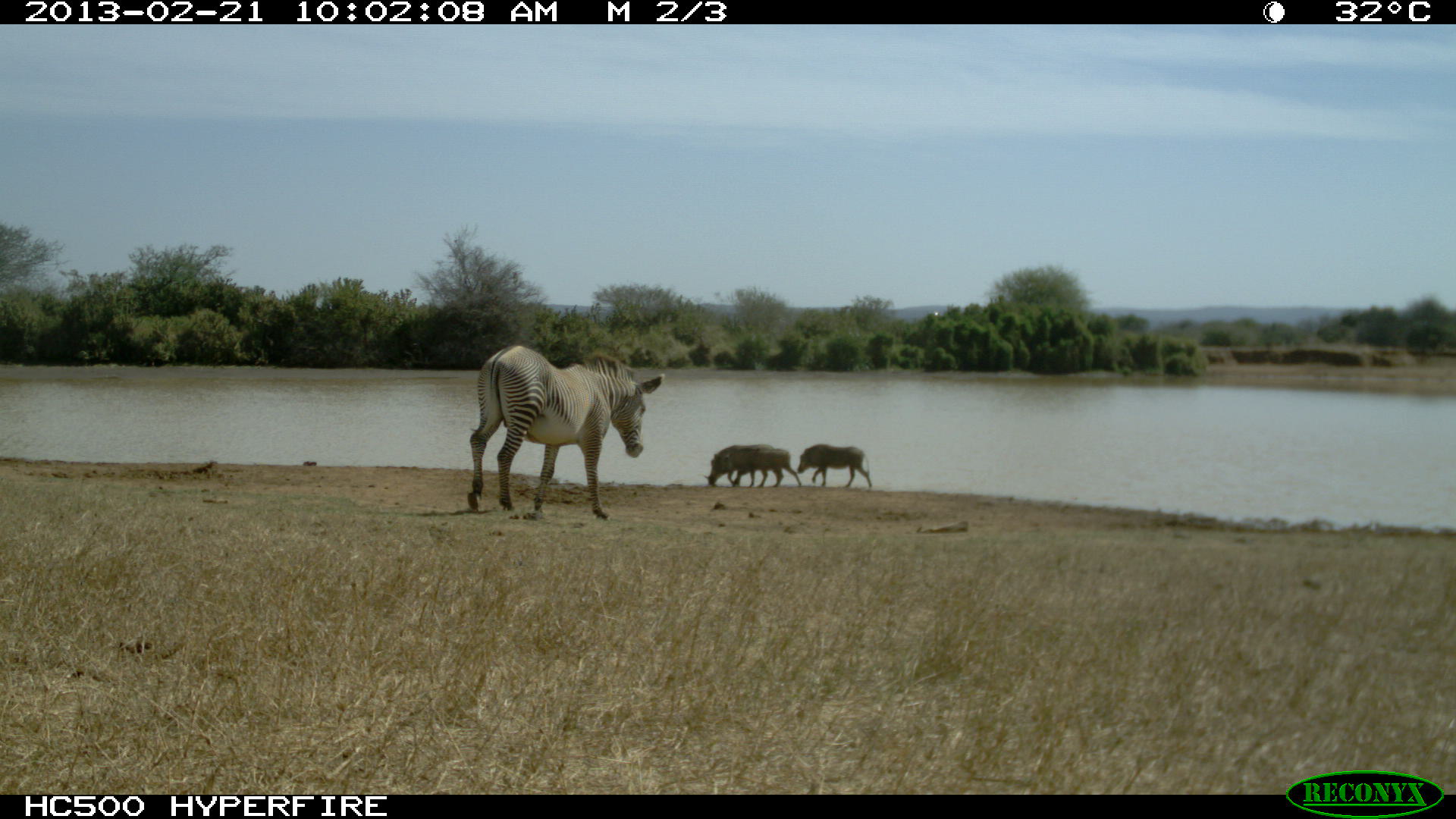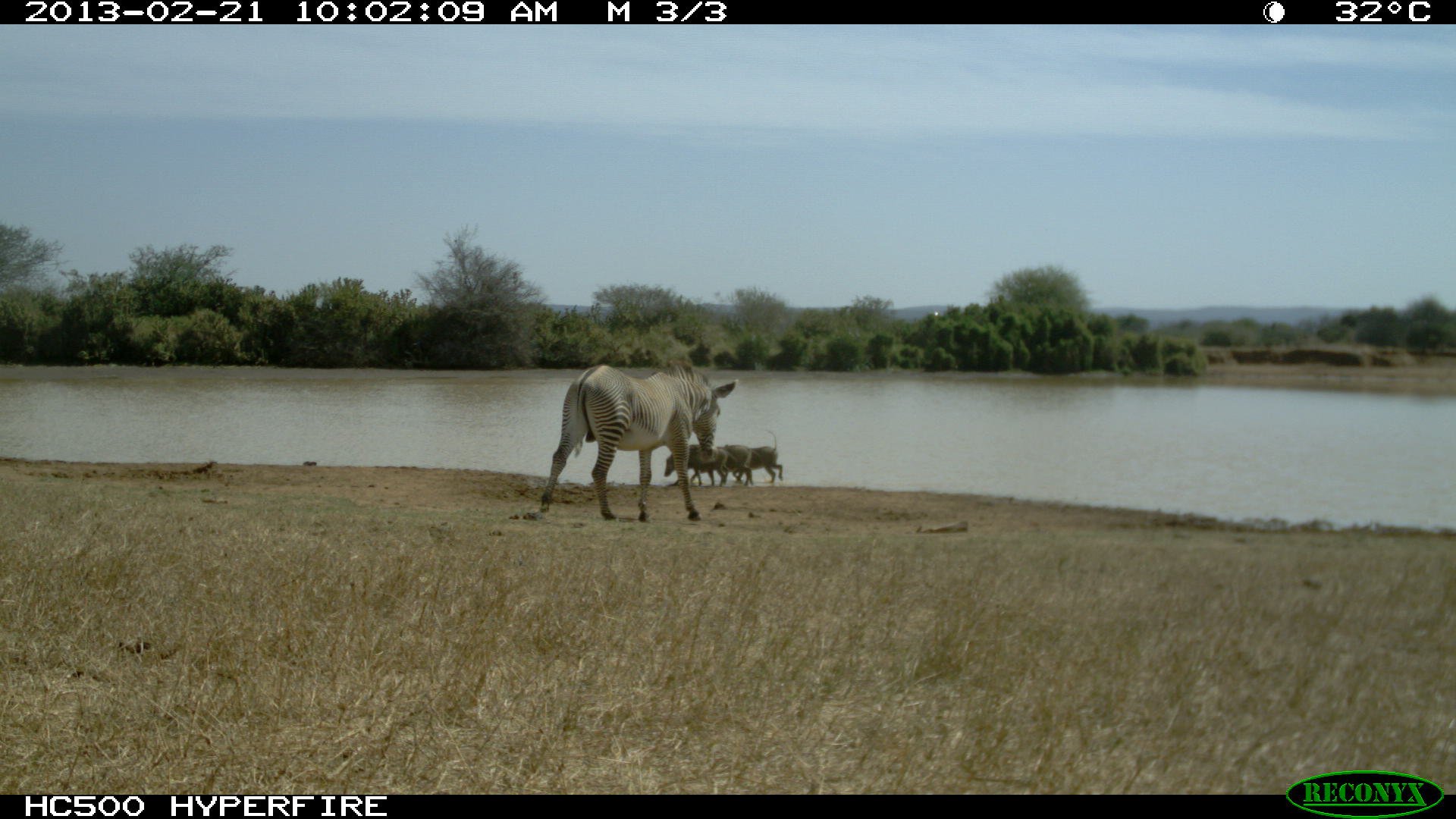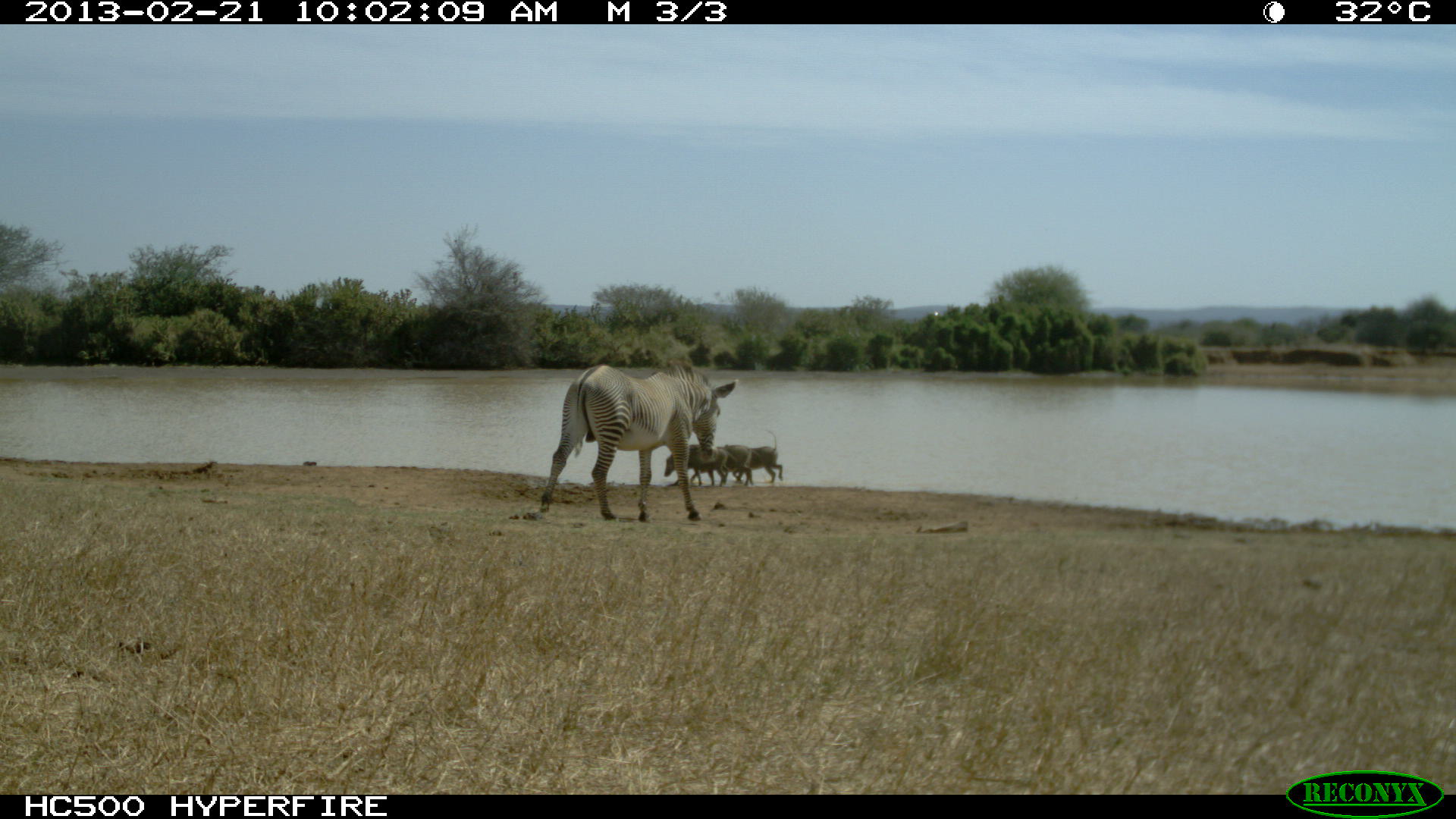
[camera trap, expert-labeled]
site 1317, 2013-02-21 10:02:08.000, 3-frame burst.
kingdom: Animalia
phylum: Chordata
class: Mammalia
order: Artiodactyla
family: Suidae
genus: Phacochoerus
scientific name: Phacochoerus africanus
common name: common warthog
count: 3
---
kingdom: Animalia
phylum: Chordata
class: Mammalia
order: Perissodactyla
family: Equidae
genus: Equus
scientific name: Equus grevyi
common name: grévy's zebra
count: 1